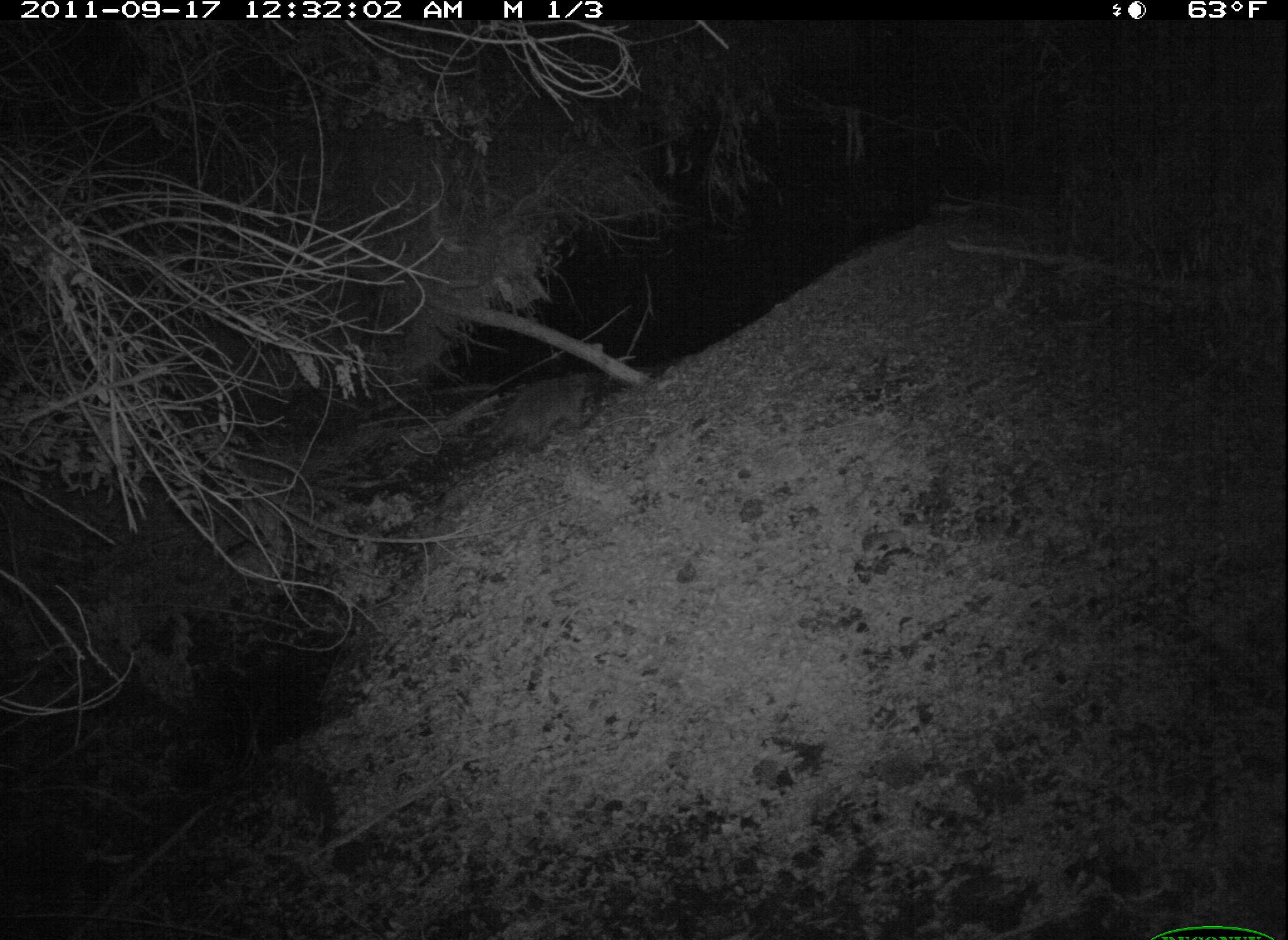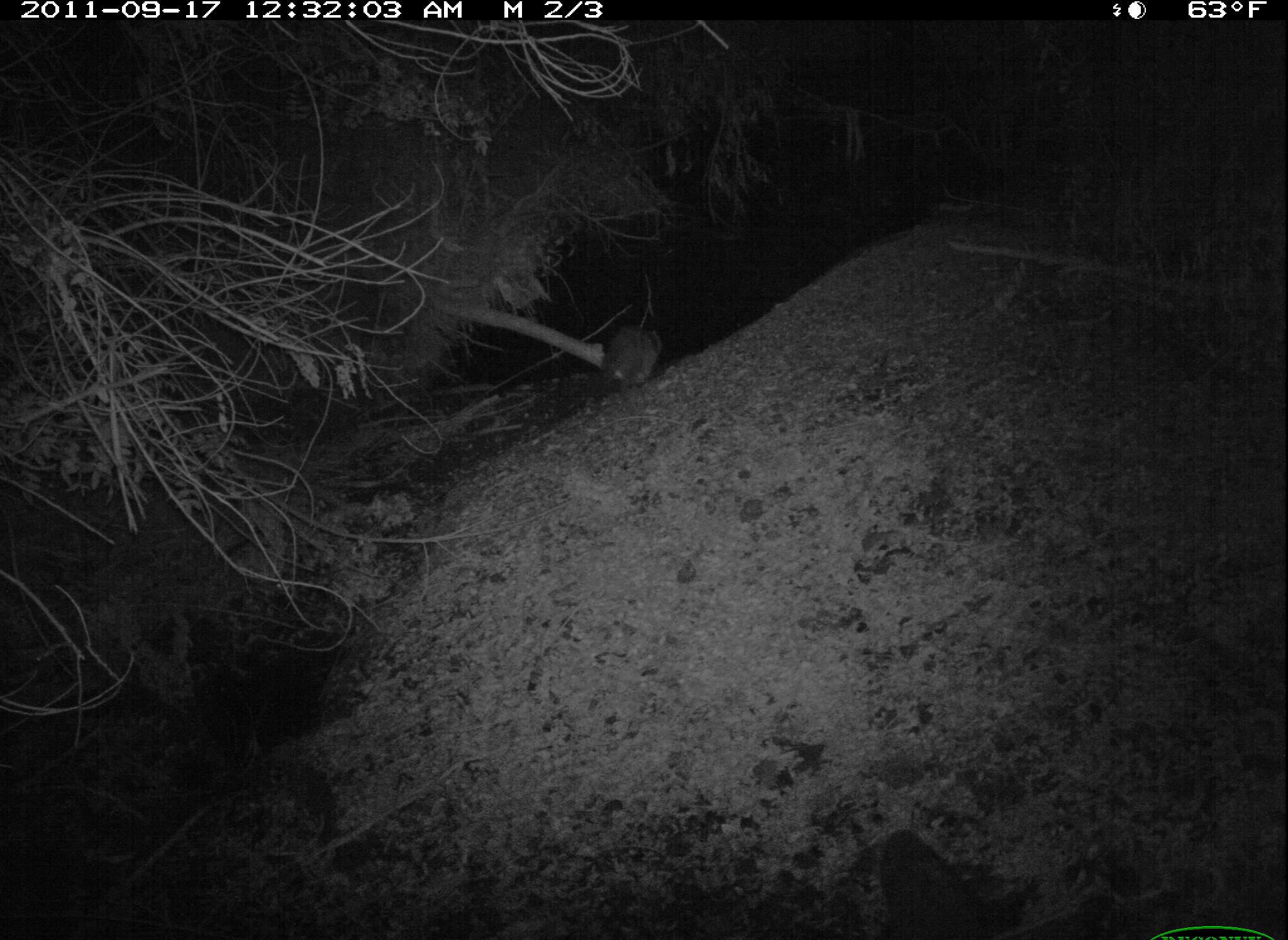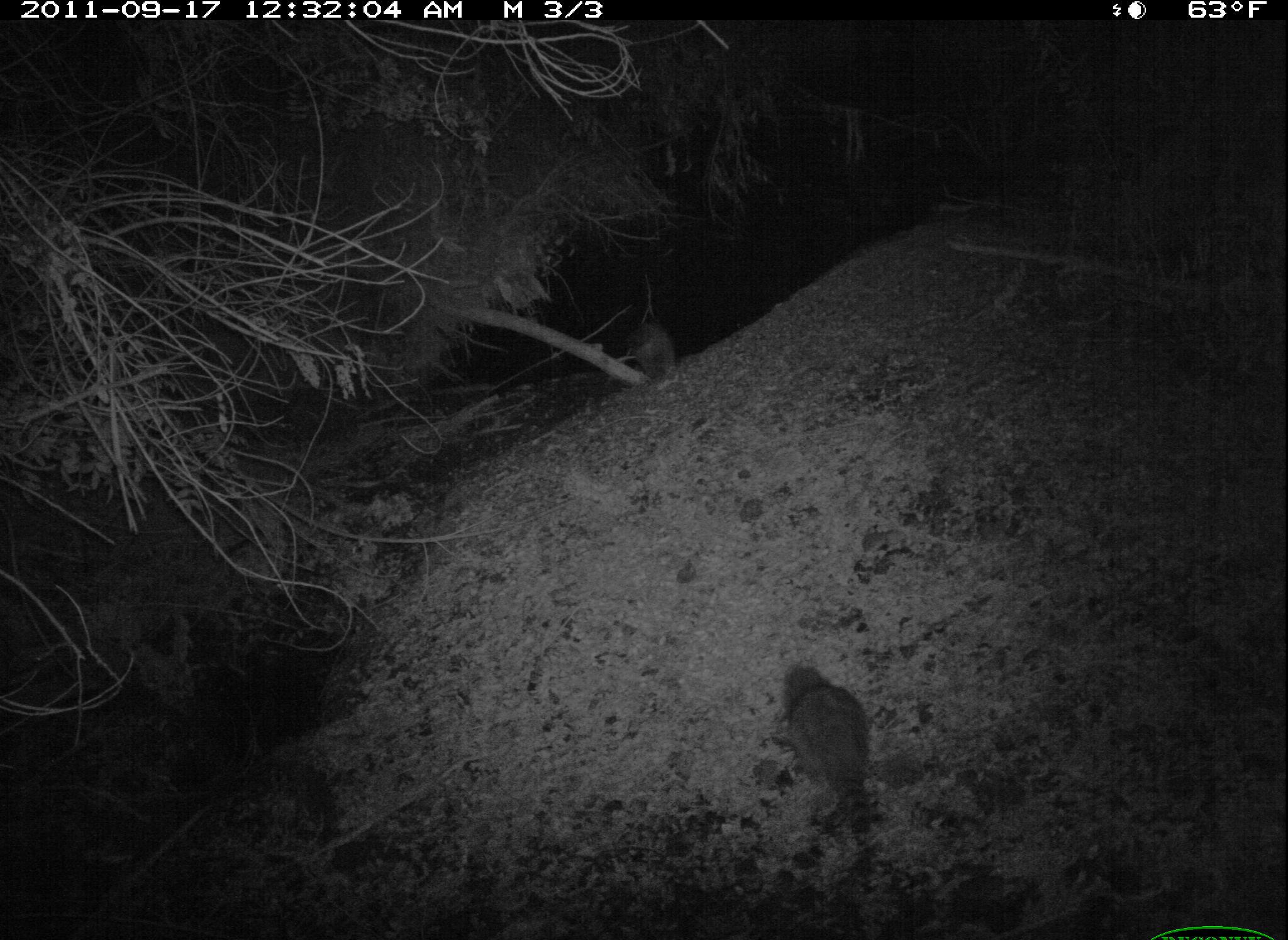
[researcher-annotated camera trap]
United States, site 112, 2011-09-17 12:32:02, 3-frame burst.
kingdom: Animalia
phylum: Chordata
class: Mammalia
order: Carnivora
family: Procyonidae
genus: Procyon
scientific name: Procyon lotor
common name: raccoon